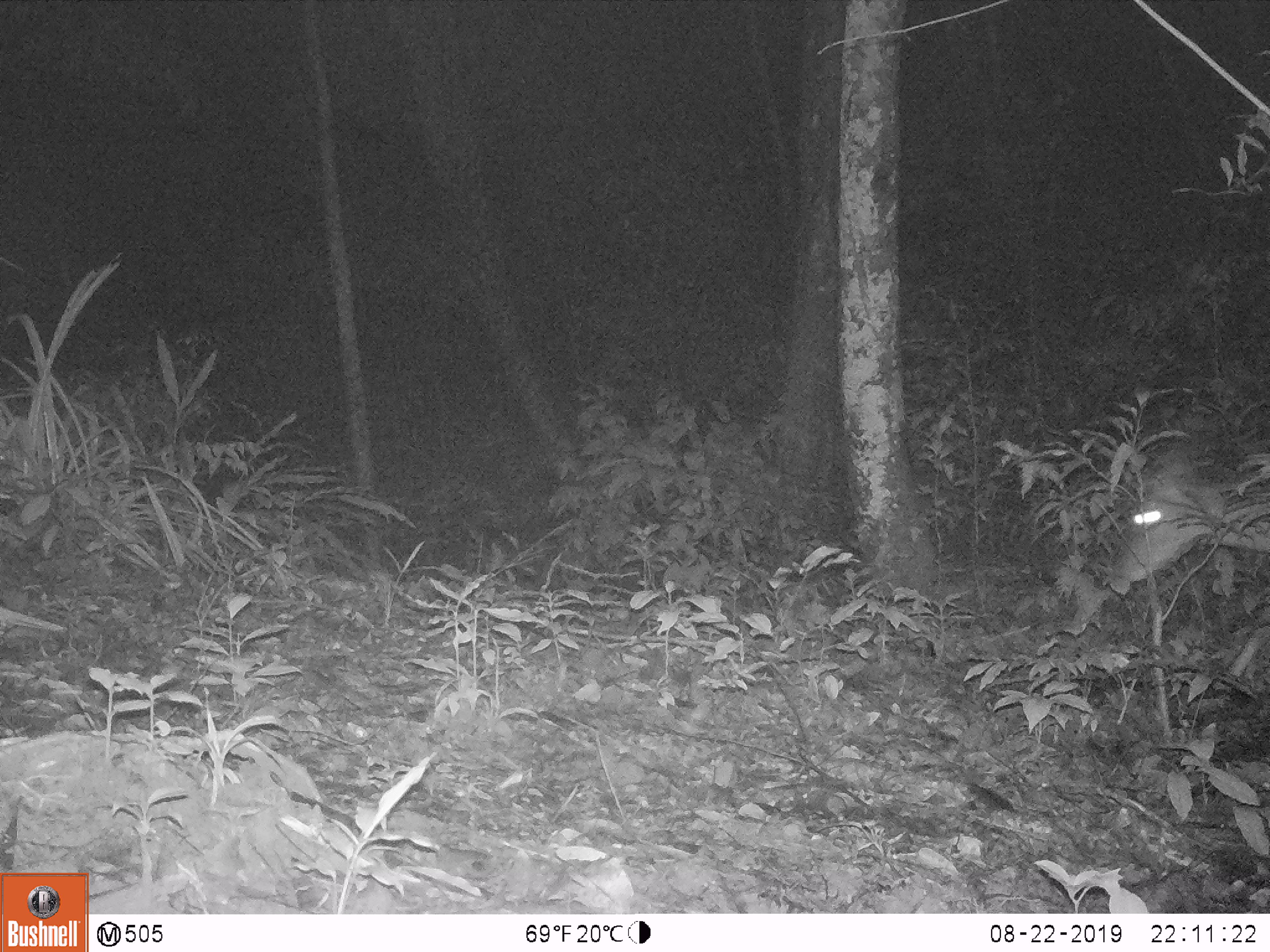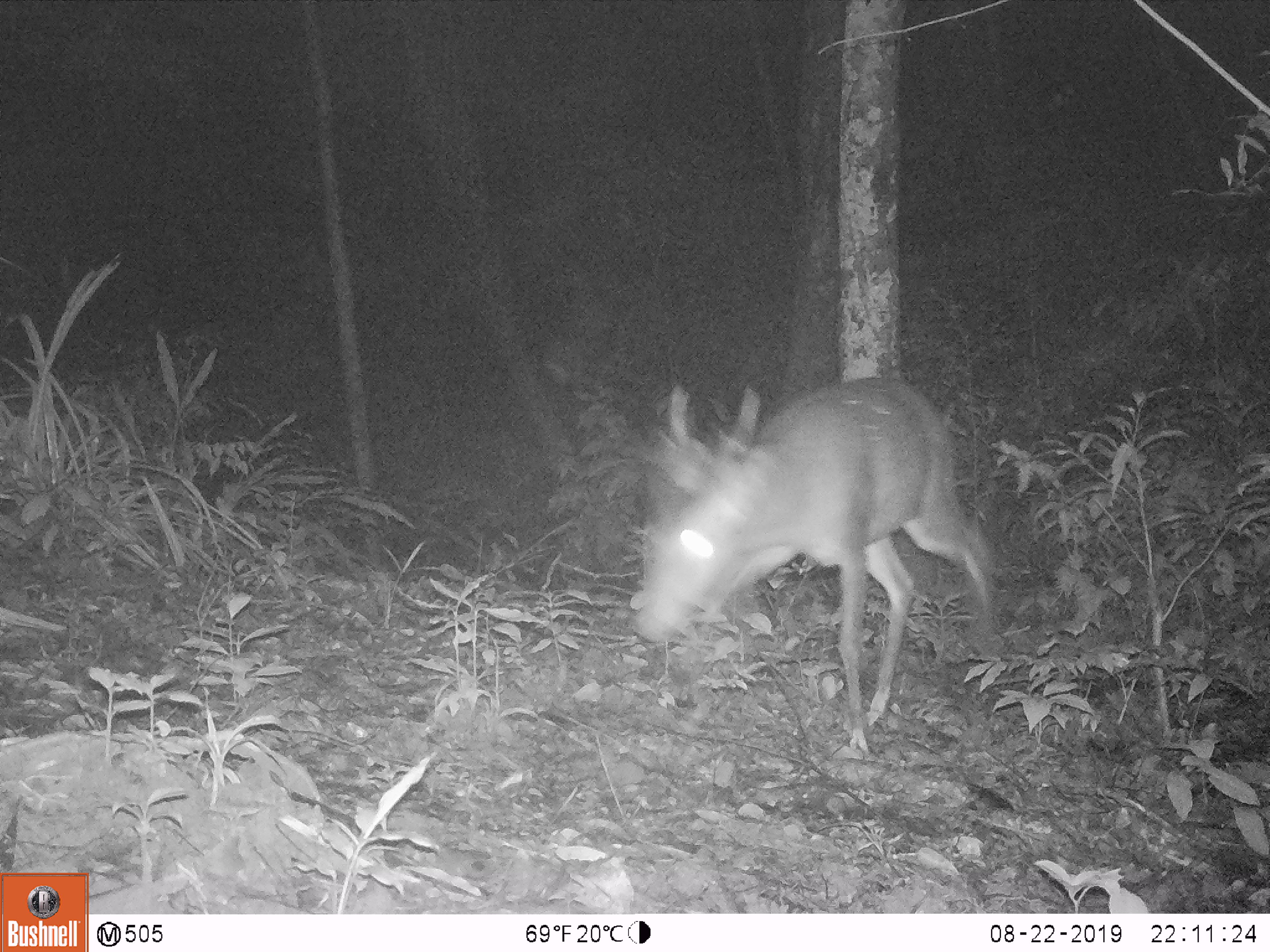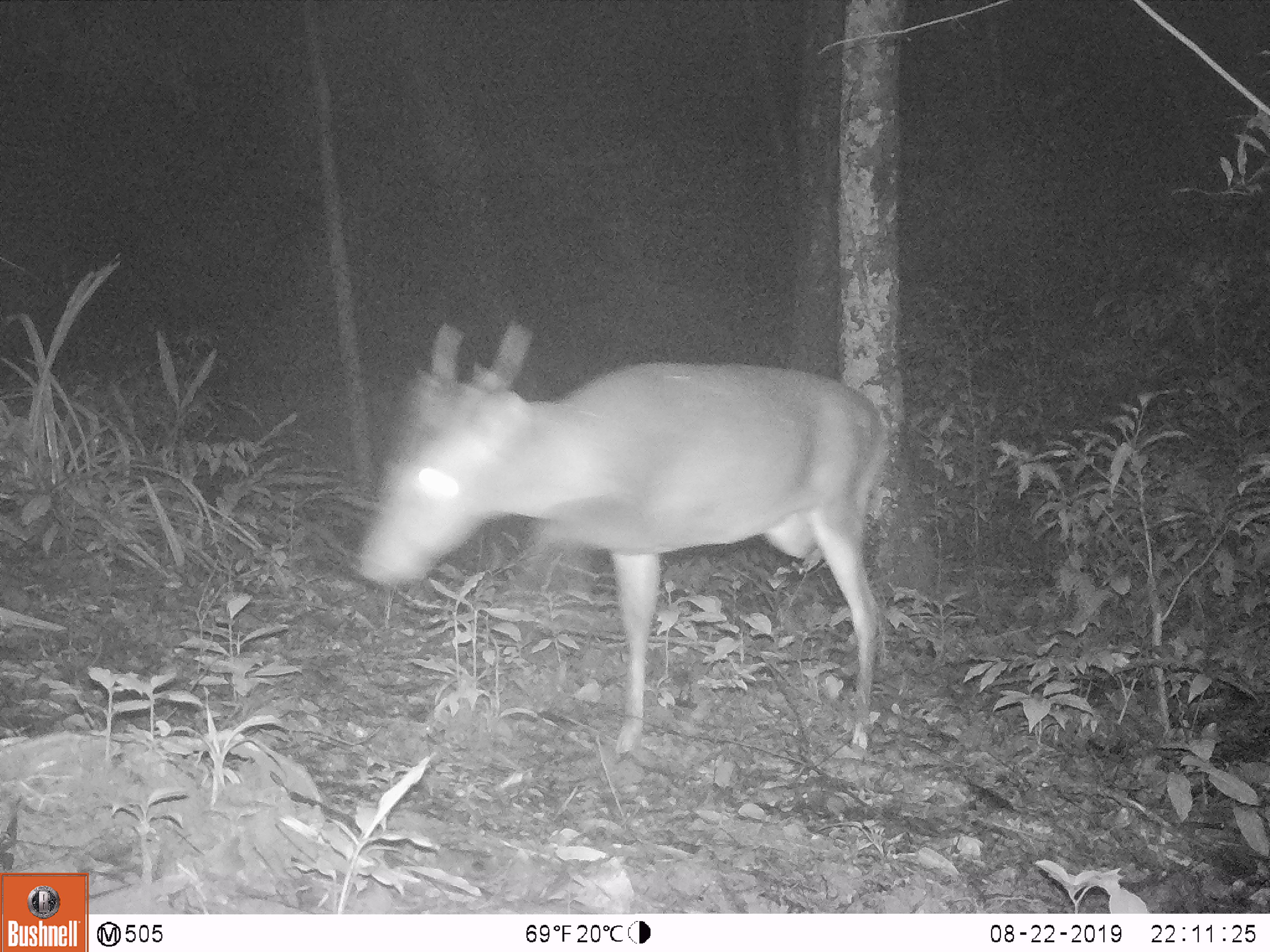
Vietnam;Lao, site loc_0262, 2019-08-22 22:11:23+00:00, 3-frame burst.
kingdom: Animalia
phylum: Chordata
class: Mammalia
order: Artiodactyla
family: Cervidae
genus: Muntiacus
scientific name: Muntiacus vuquangensis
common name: large-antlered muntjac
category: large antlered muntjac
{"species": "large antlered muntjac (large-antlered muntjac) (Muntiacus vuquangensis)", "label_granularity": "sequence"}